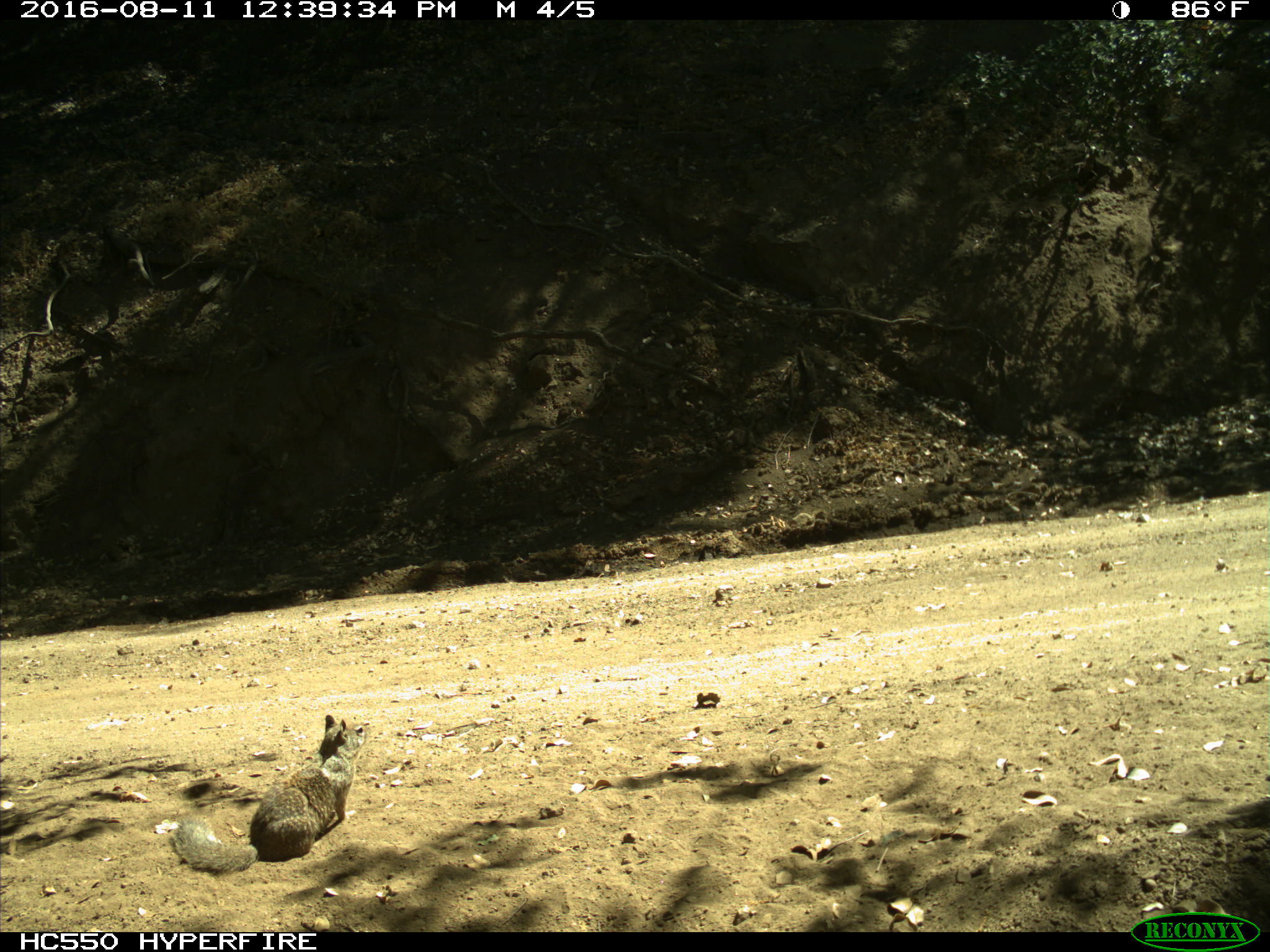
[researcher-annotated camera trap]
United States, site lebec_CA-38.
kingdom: Animalia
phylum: Chordata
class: Mammalia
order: Rodentia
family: Sciuridae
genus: Otospermophilus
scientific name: Otospermophilus beecheyi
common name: california ground squirrel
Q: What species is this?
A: Otospermophilus beecheyi (california ground squirrel).